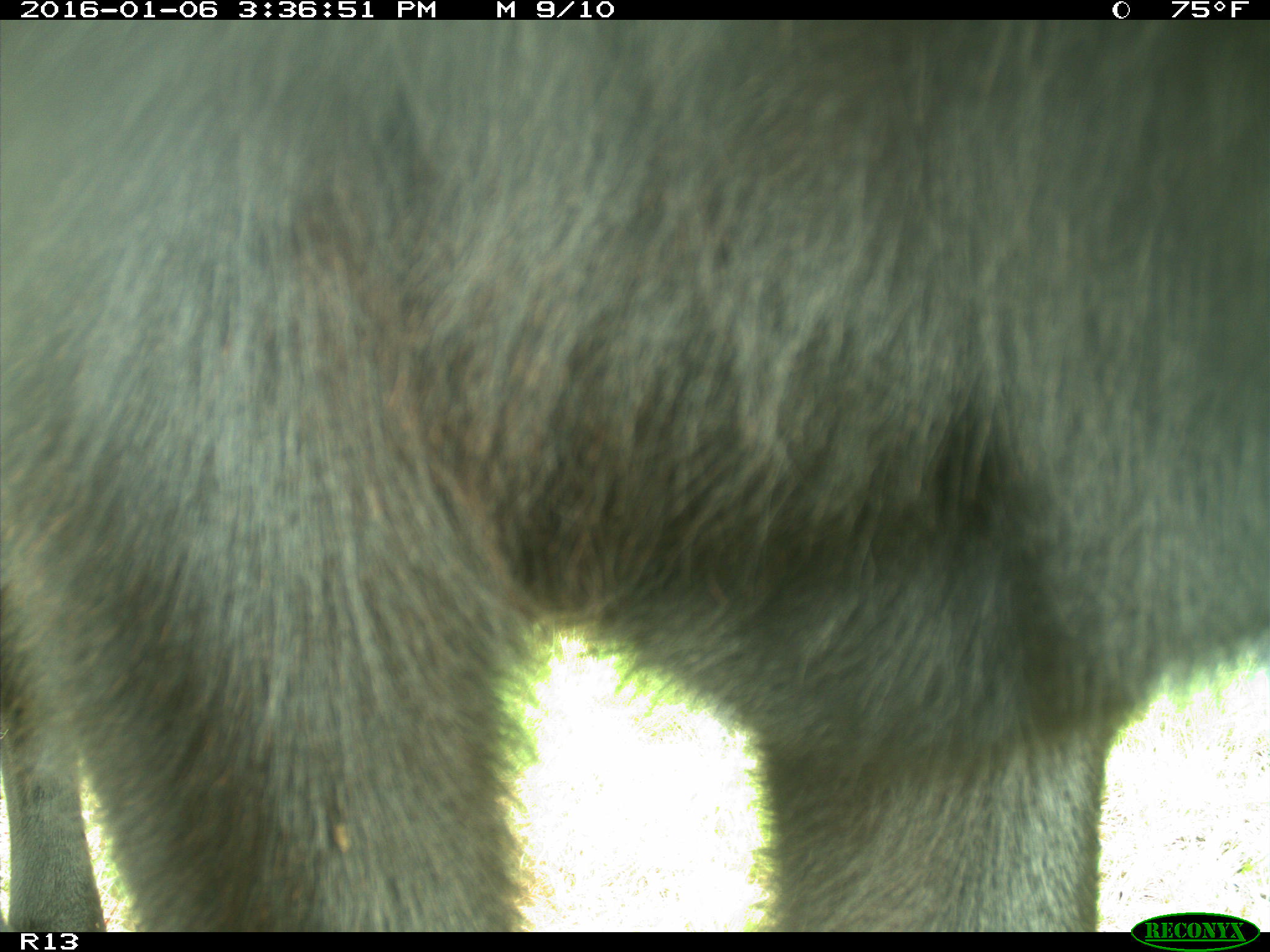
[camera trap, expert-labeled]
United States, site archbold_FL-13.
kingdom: Animalia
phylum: Chordata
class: Mammalia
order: Artiodactyla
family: Bovidae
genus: Bos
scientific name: Bos taurus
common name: domestic cow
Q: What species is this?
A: Bos taurus (domestic cow).